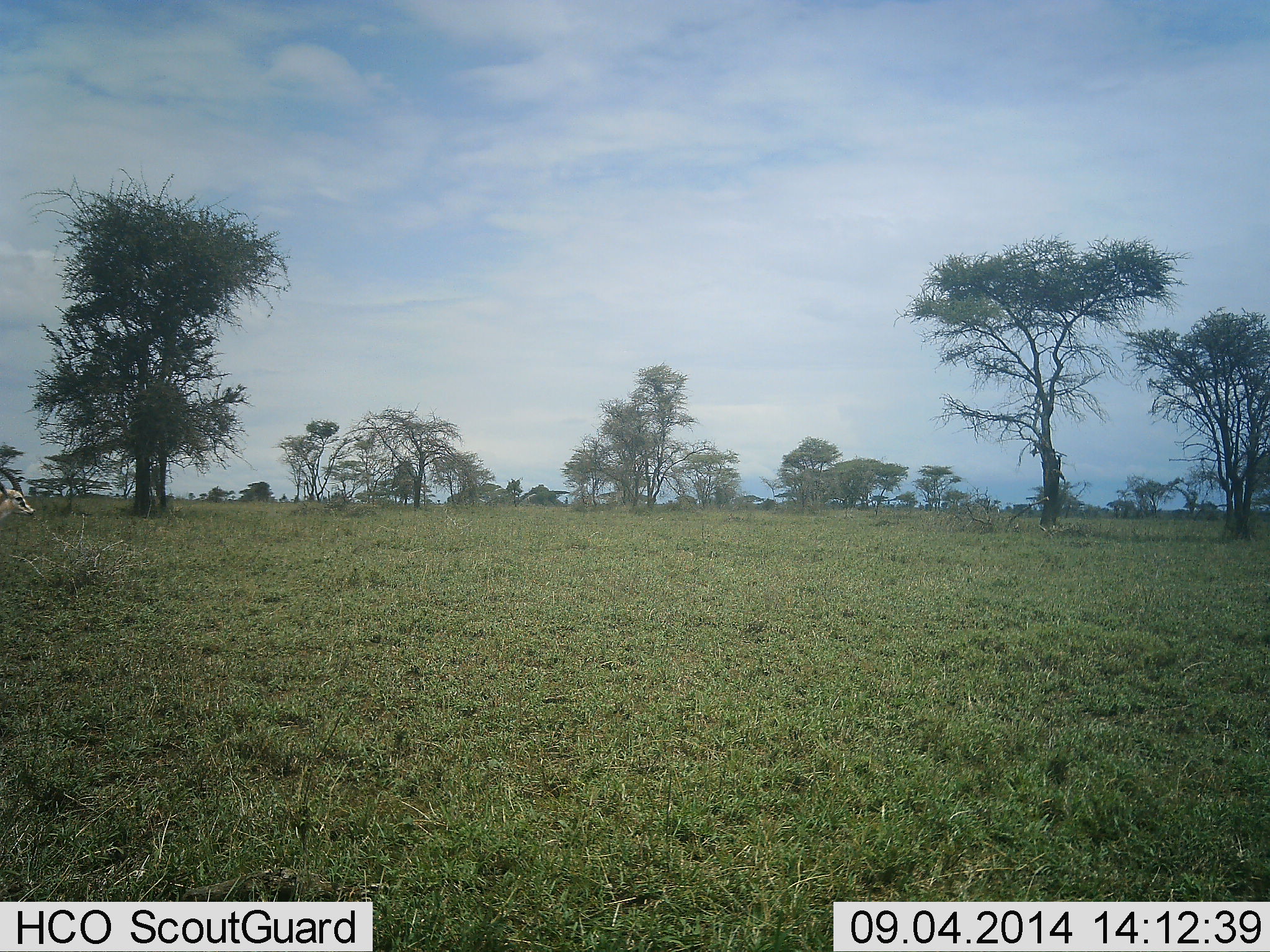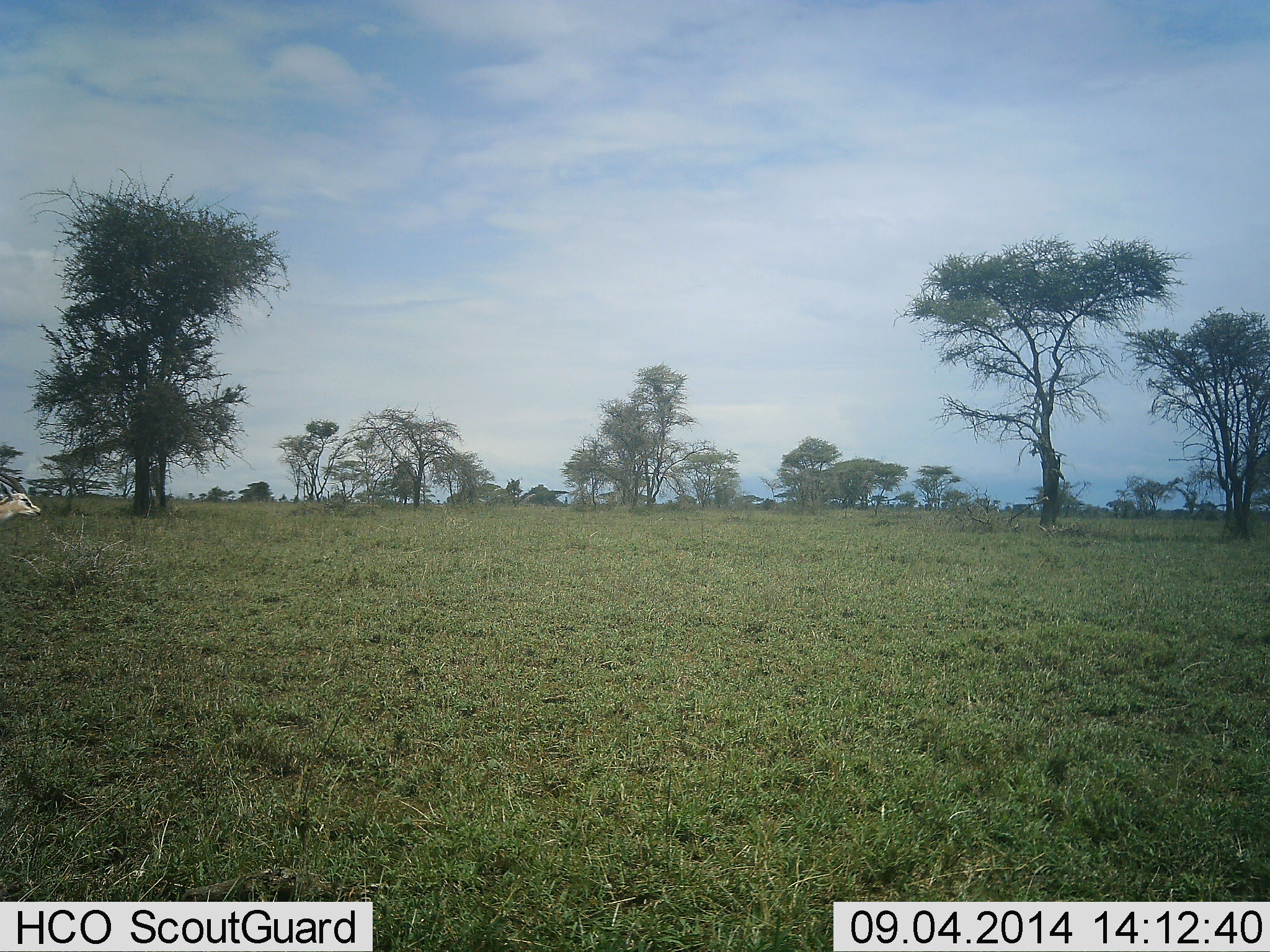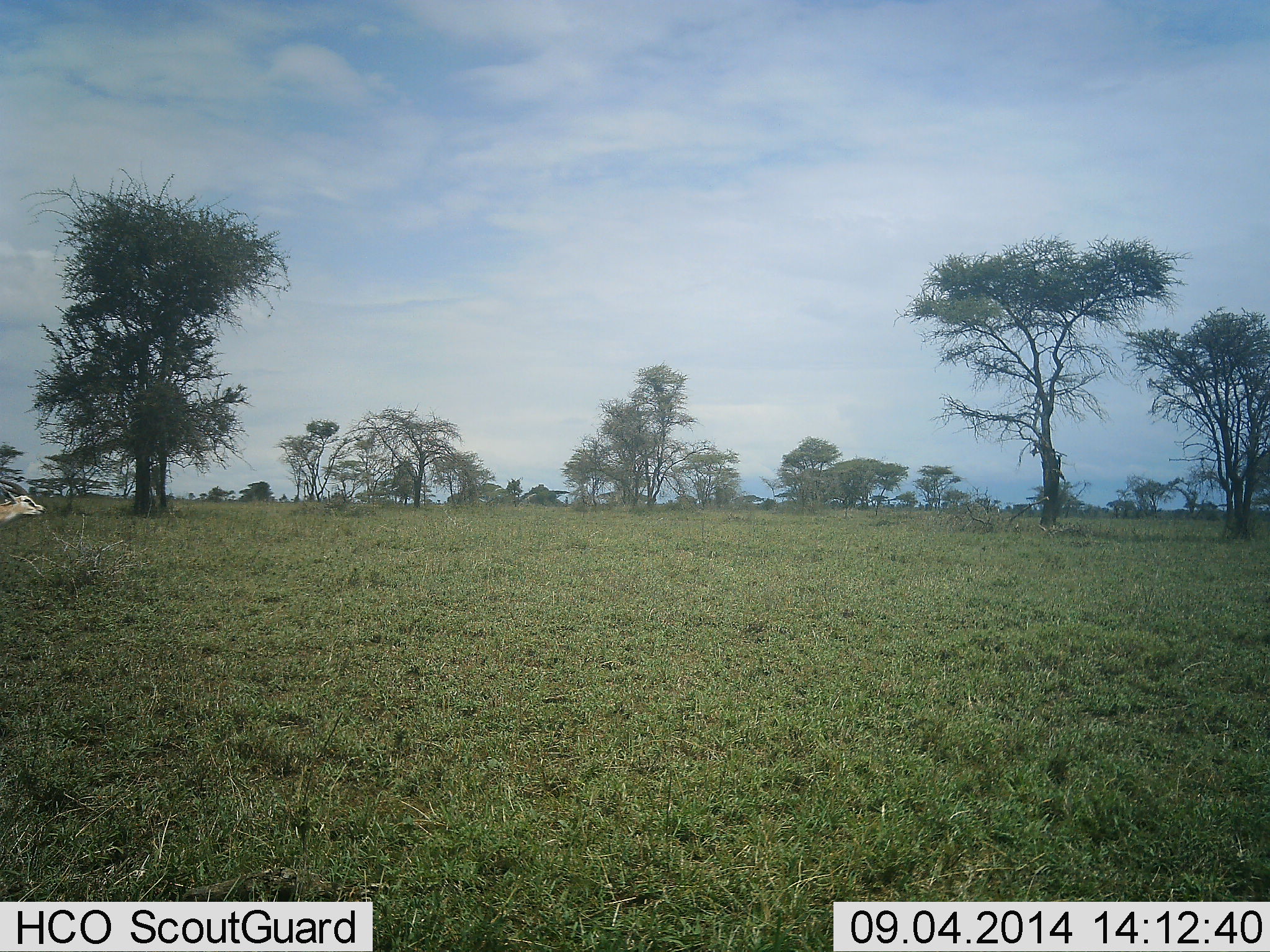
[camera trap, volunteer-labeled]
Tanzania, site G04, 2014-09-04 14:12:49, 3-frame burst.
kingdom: Animalia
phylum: Chordata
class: Mammalia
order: Artiodactyla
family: Bovidae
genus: Eudorcas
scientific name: Eudorcas thomsonii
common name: thomson's gazelle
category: gazellethomsons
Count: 1.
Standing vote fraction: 60%.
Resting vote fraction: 0%.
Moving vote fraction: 0%.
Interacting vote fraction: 0%.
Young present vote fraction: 0%.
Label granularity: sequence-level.